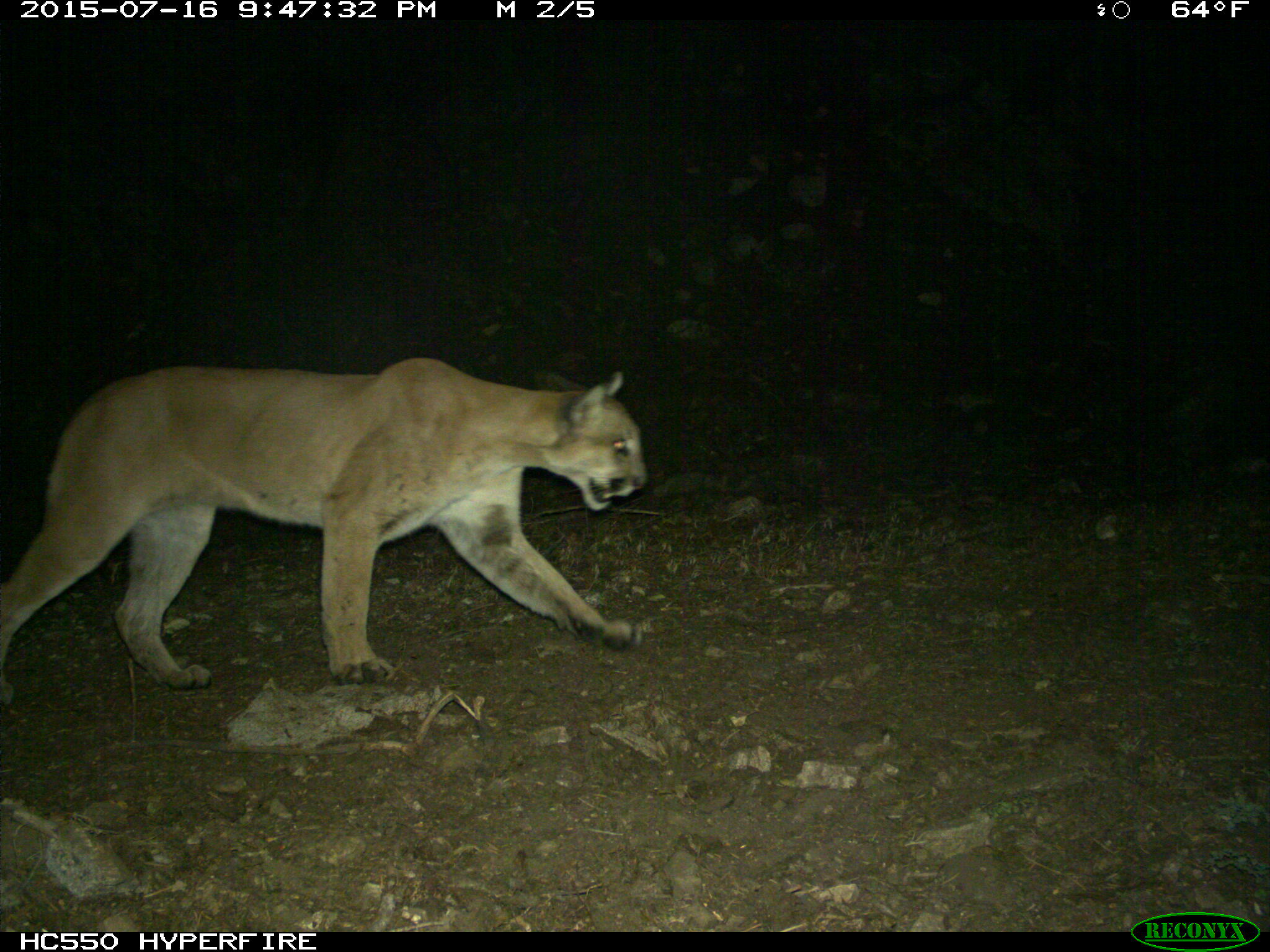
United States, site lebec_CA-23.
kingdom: Animalia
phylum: Chordata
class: Mammalia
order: Carnivora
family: Felidae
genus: Puma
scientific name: Puma concolor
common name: mountain lion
Puma concolor (mountain lion).